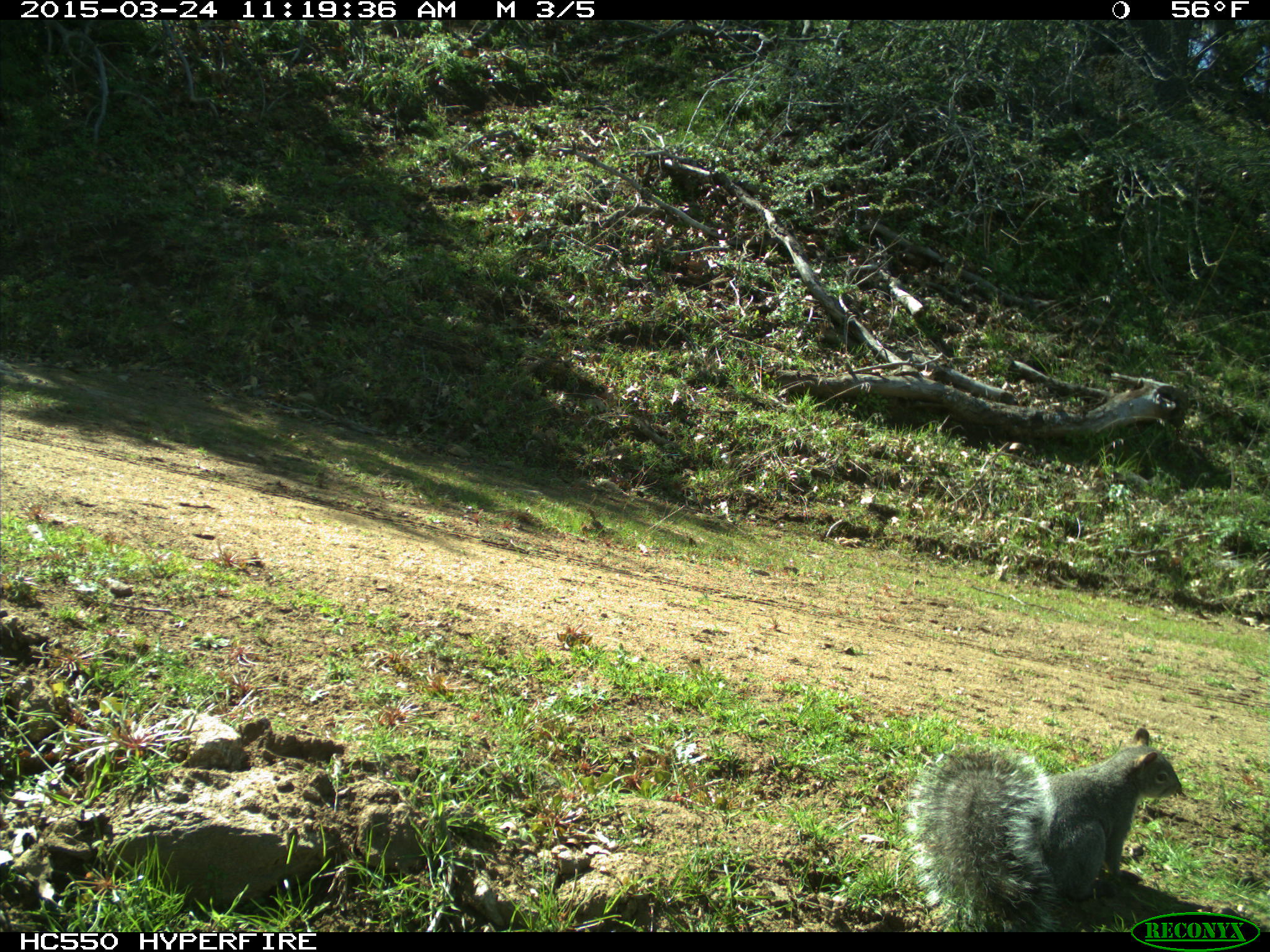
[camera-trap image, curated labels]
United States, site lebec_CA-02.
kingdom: Animalia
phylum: Chordata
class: Mammalia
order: Rodentia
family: Sciuridae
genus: Sciurus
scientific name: Sciurus carolinensis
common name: eastern gray squirrel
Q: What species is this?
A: Sciurus carolinensis (eastern gray squirrel).